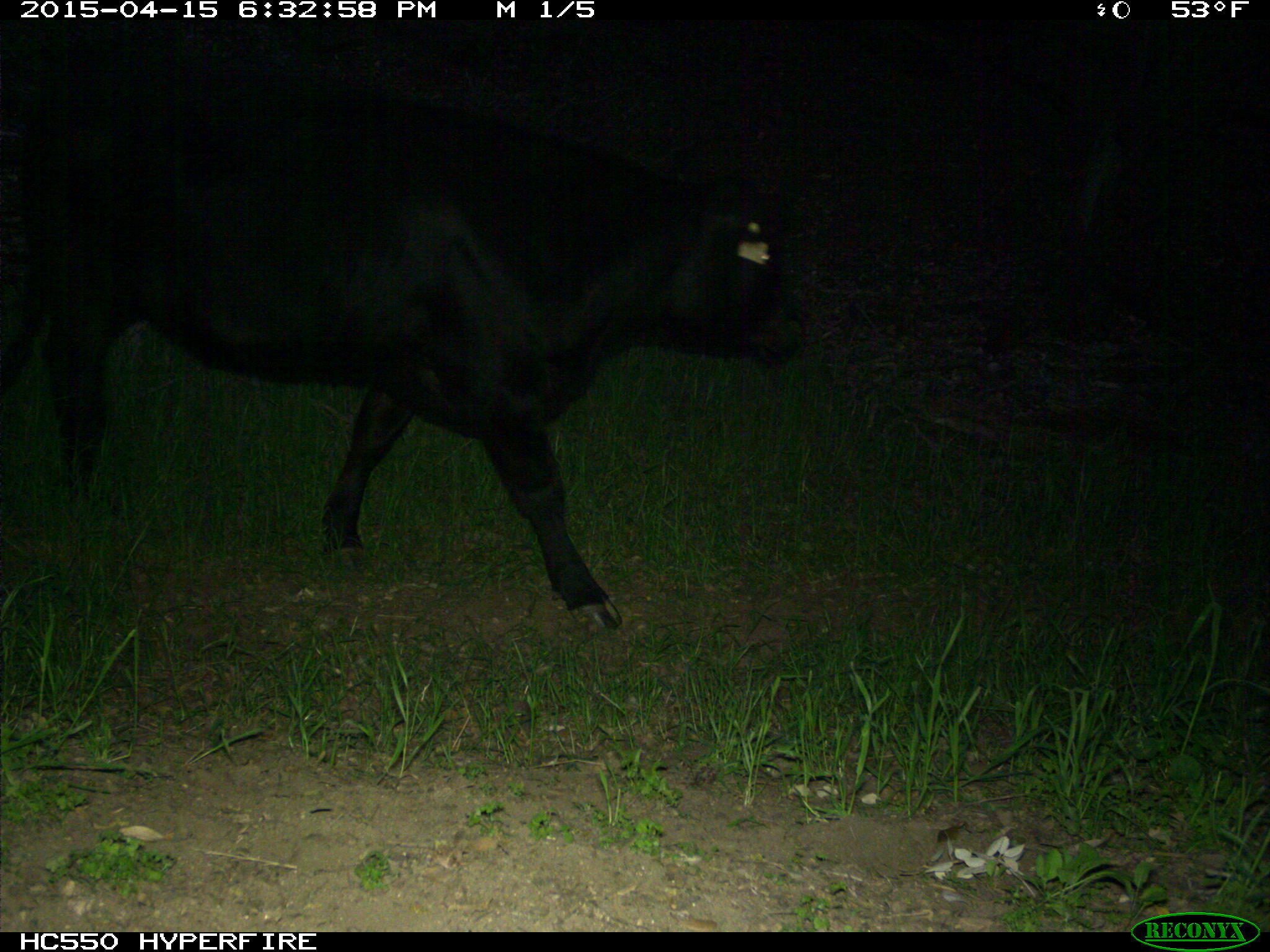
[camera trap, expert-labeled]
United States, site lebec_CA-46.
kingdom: Animalia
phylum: Chordata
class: Mammalia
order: Artiodactyla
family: Bovidae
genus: Bos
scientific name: Bos taurus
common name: domestic cow